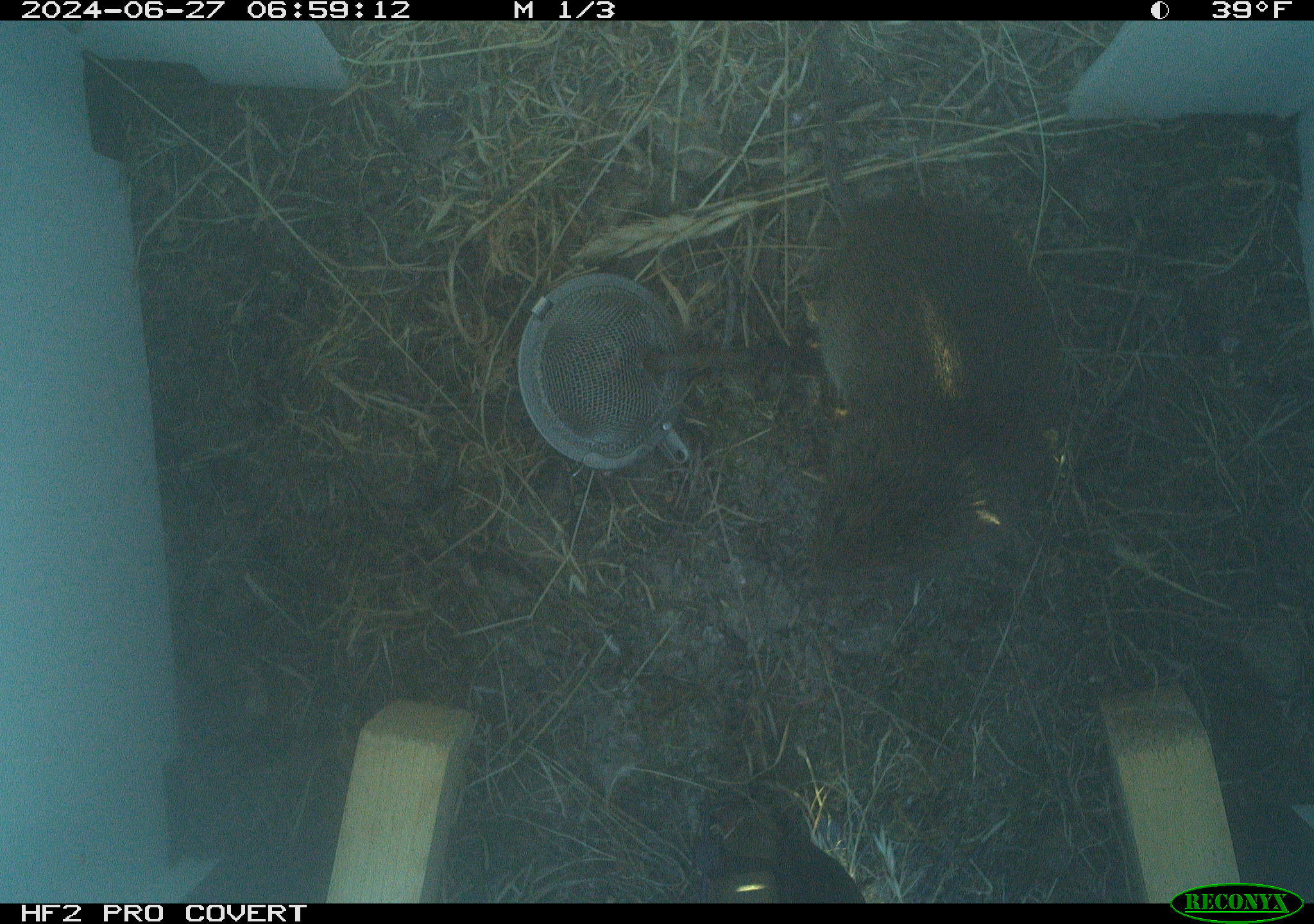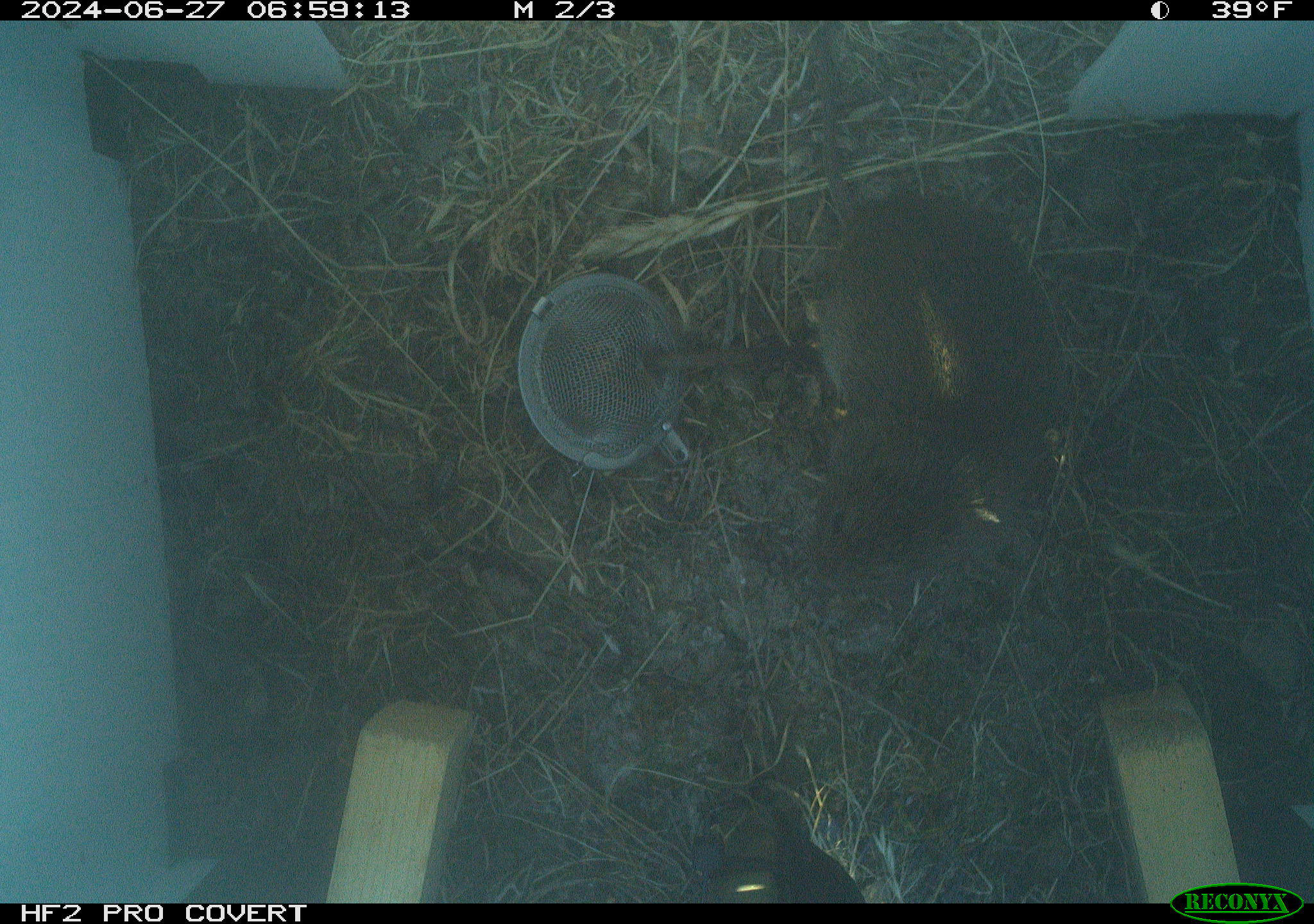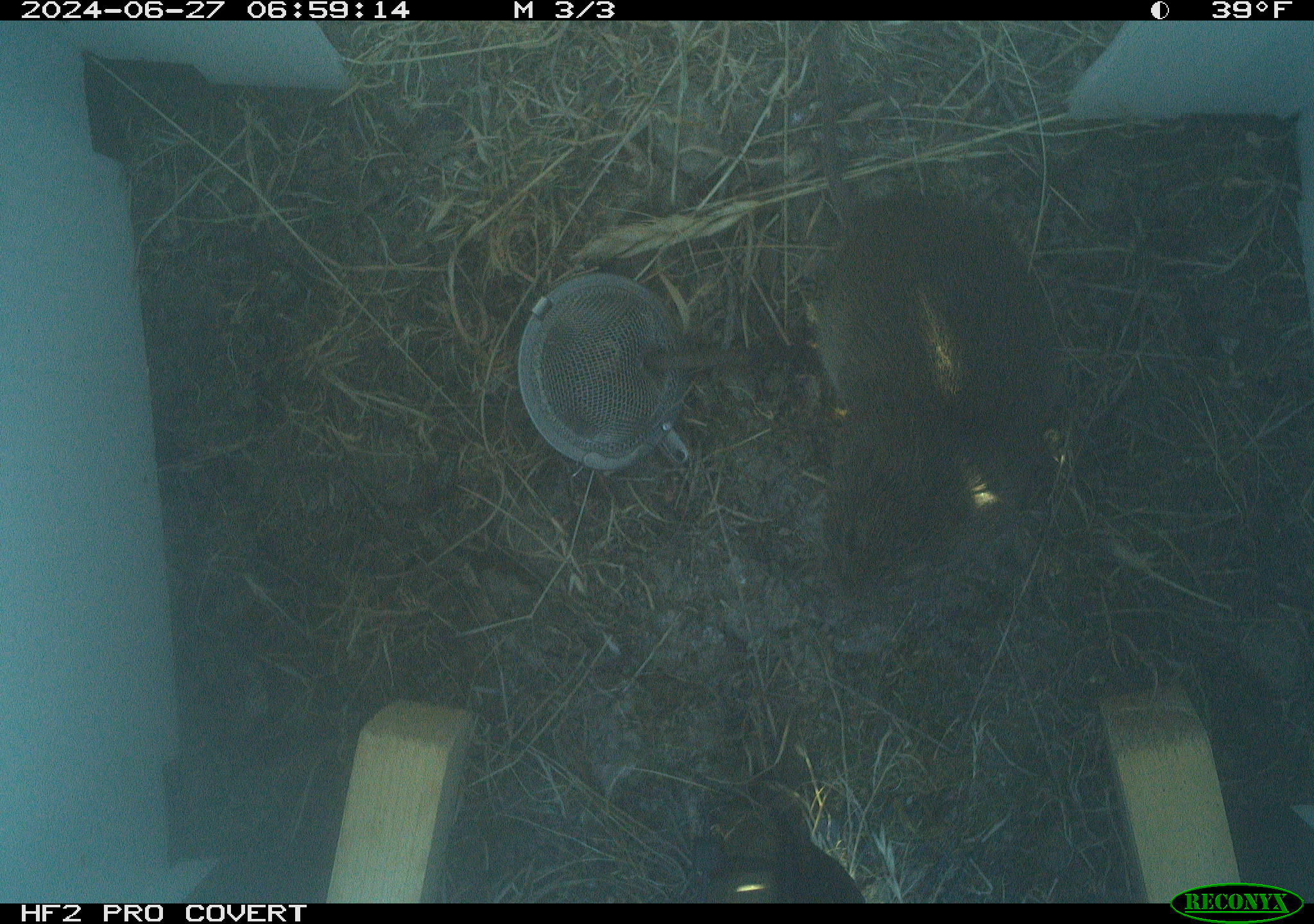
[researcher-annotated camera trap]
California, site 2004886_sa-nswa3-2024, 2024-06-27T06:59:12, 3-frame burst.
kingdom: Animalia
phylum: Chordata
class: Mammalia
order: Rodentia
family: Cricetidae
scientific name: Arvicolinae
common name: voles, lemmings, and muskrats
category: arvicolinae subfamily